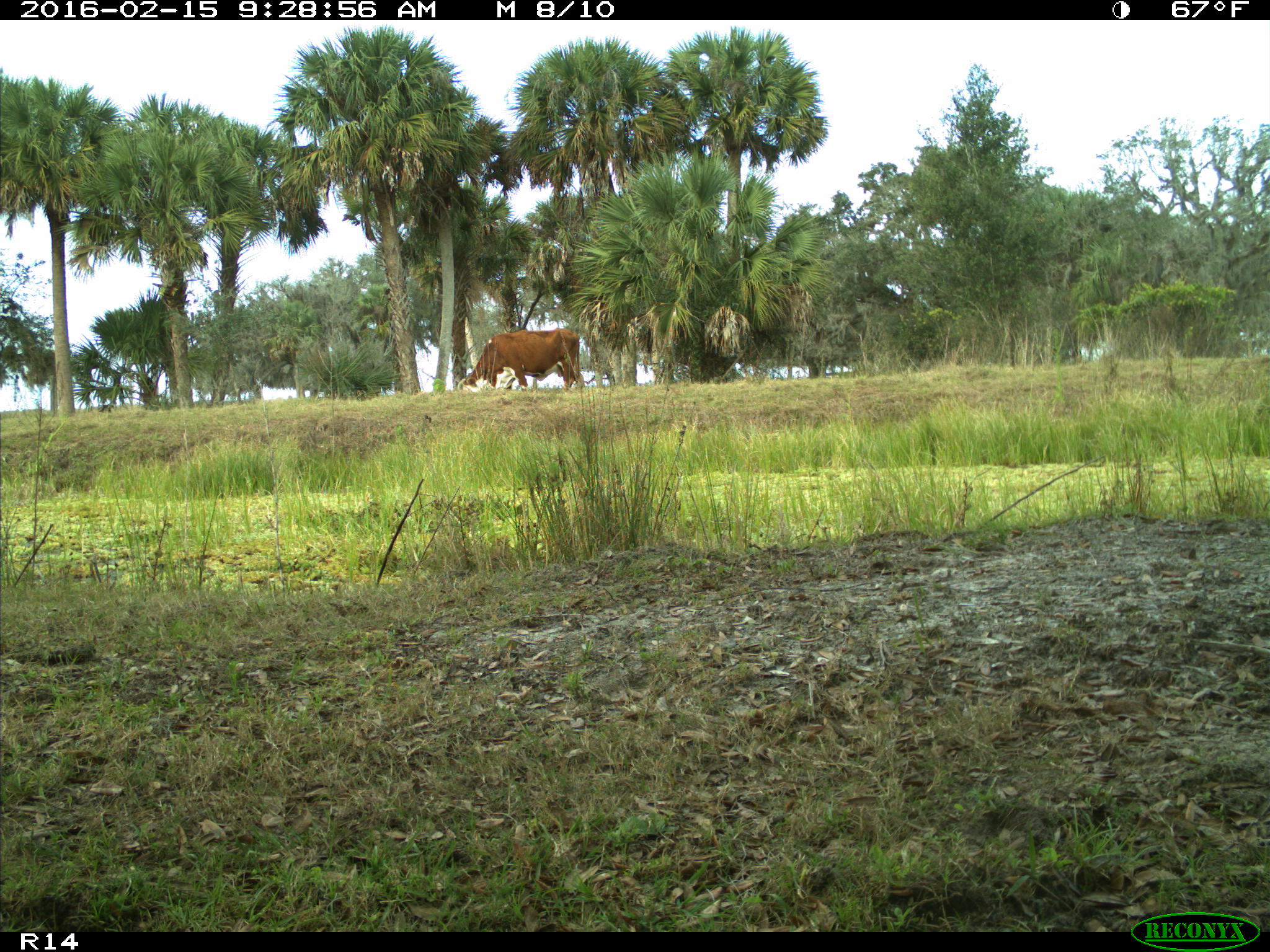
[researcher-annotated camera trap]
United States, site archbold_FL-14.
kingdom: Animalia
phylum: Chordata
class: Mammalia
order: Artiodactyla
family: Bovidae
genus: Bos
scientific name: Bos taurus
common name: domestic cow